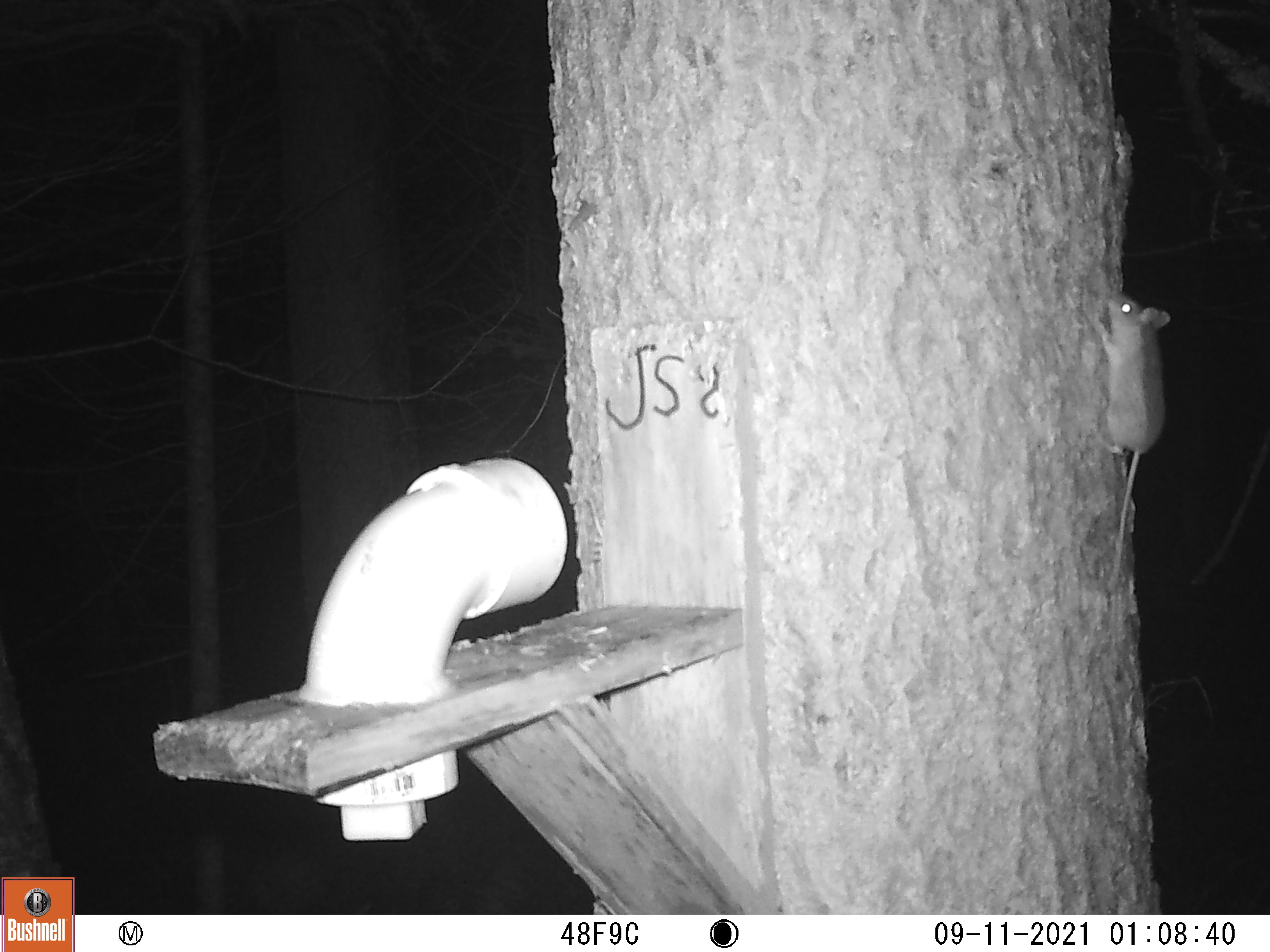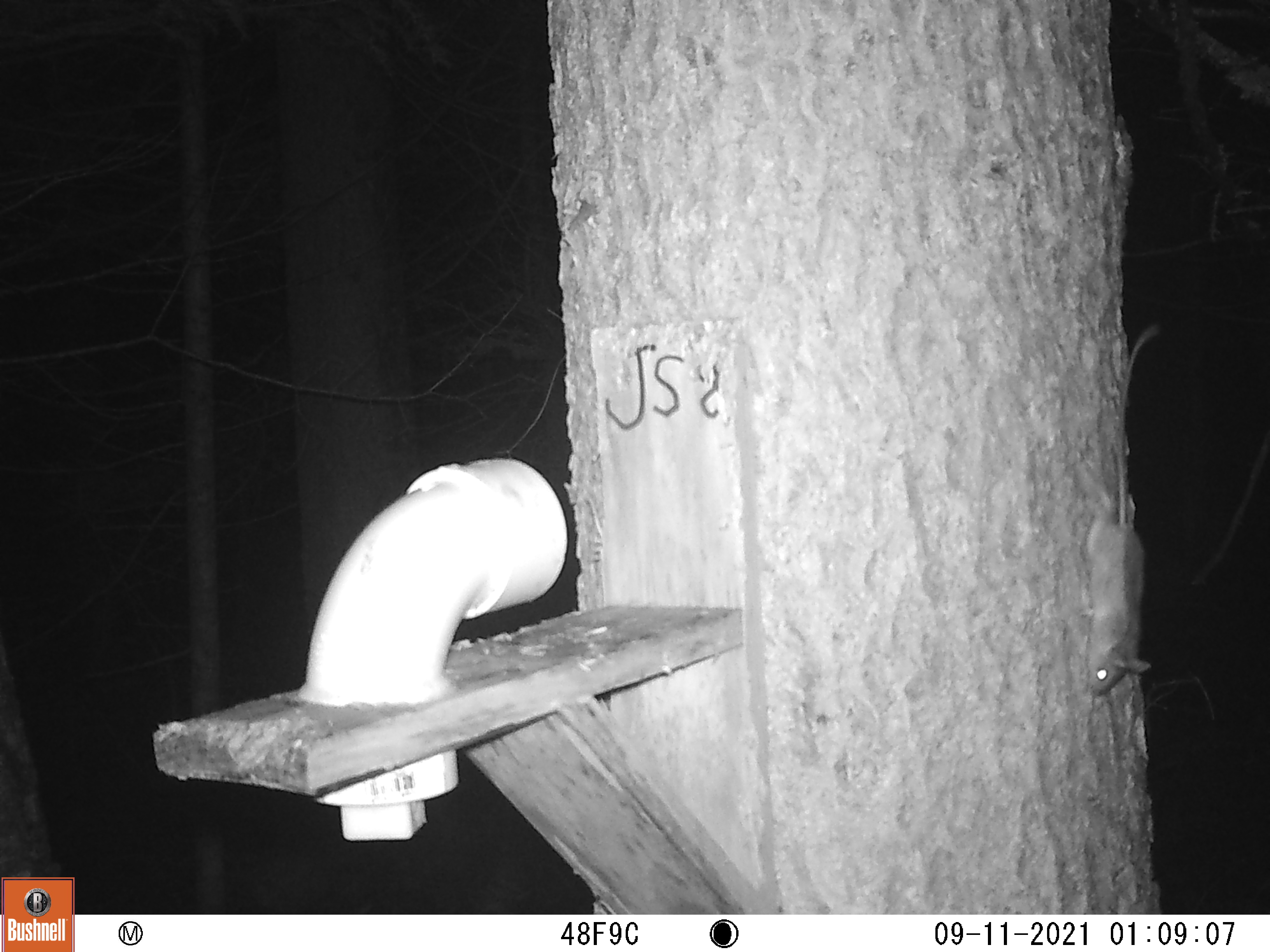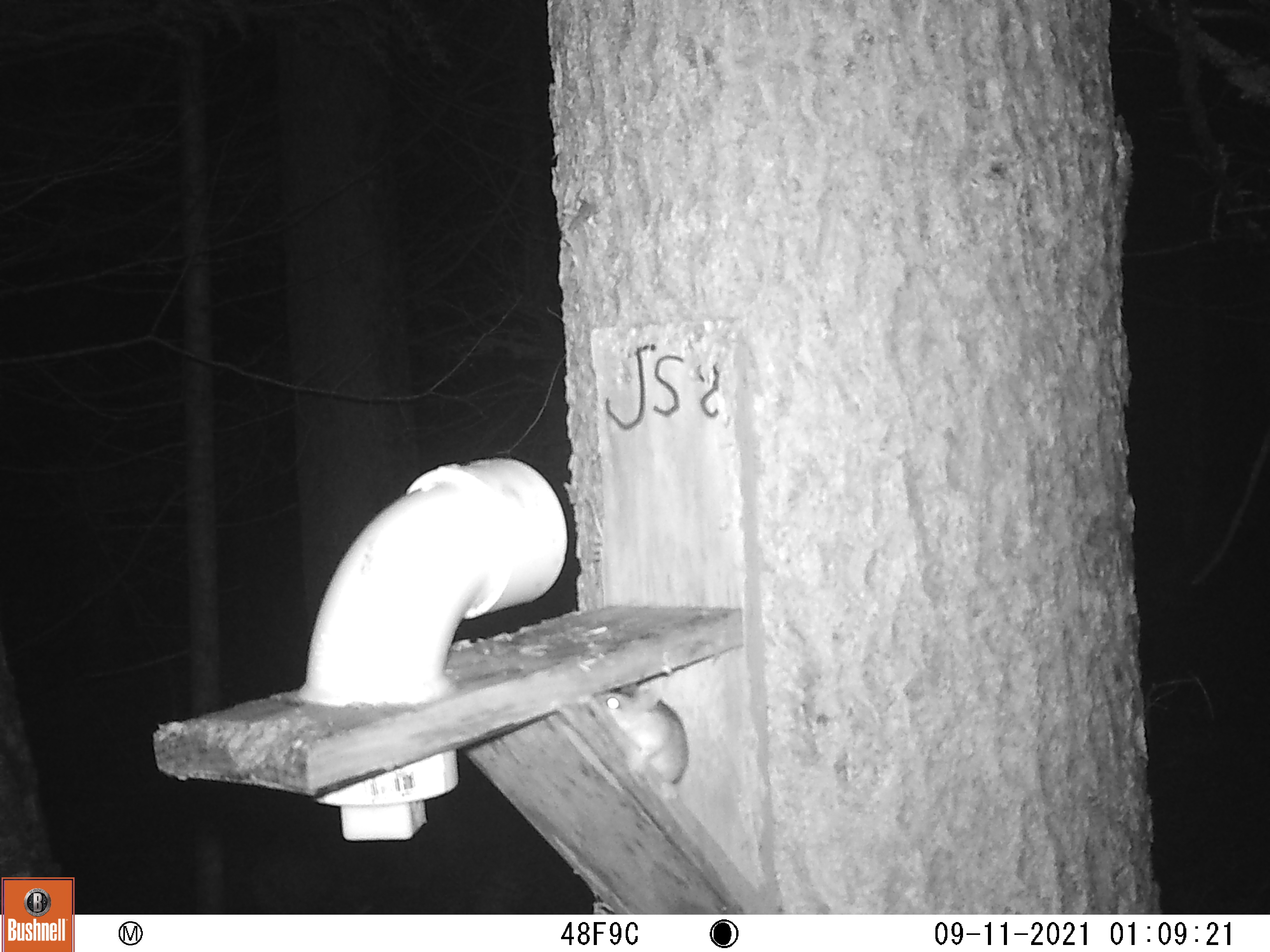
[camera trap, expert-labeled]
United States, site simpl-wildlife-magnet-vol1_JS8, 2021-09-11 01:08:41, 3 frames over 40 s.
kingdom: Animalia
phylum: Chordata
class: Mammalia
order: Rodentia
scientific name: Rodentia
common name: mouse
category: mouse sp.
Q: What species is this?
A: Mouse sp. (mouse) (Rodentia).